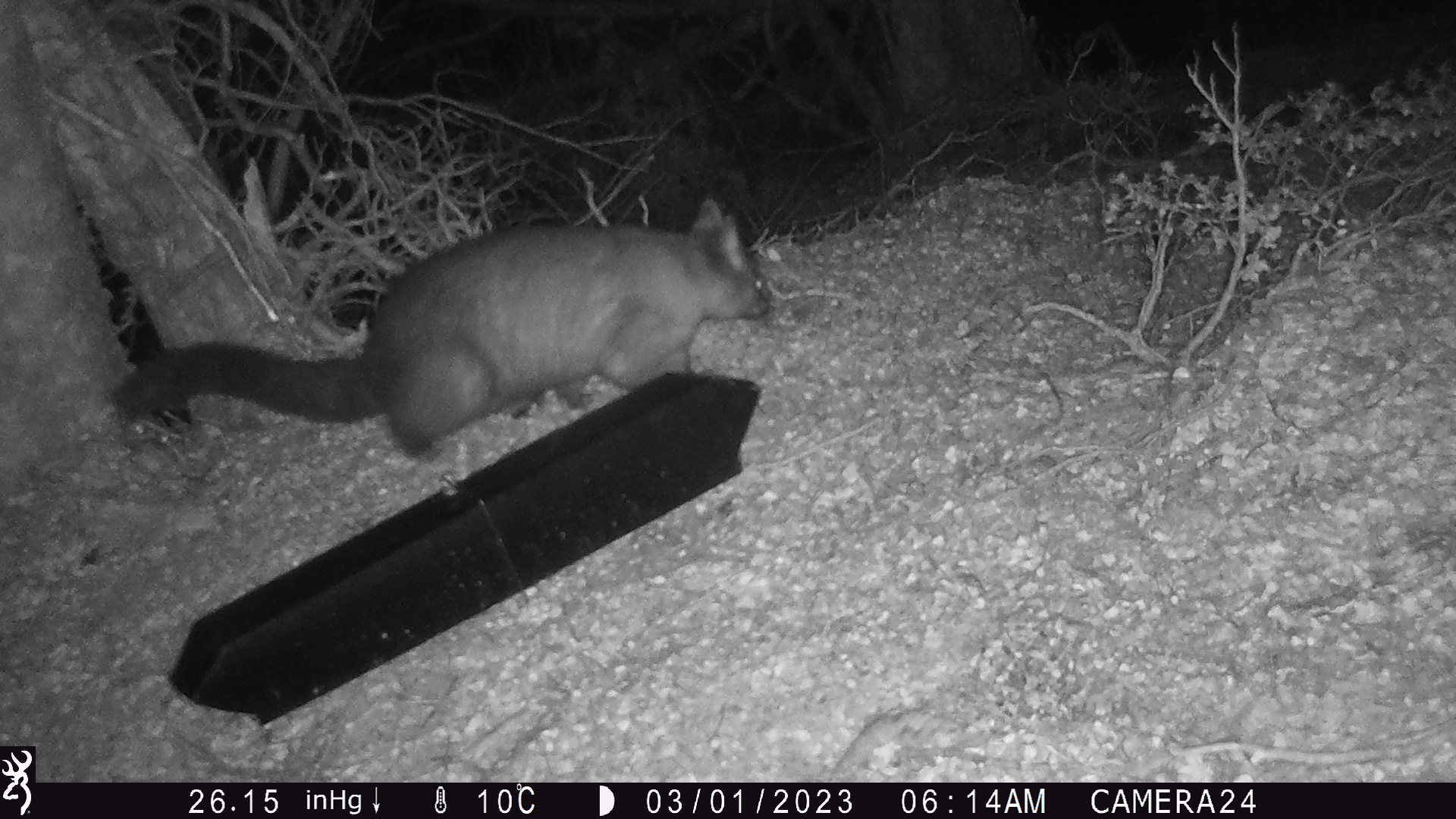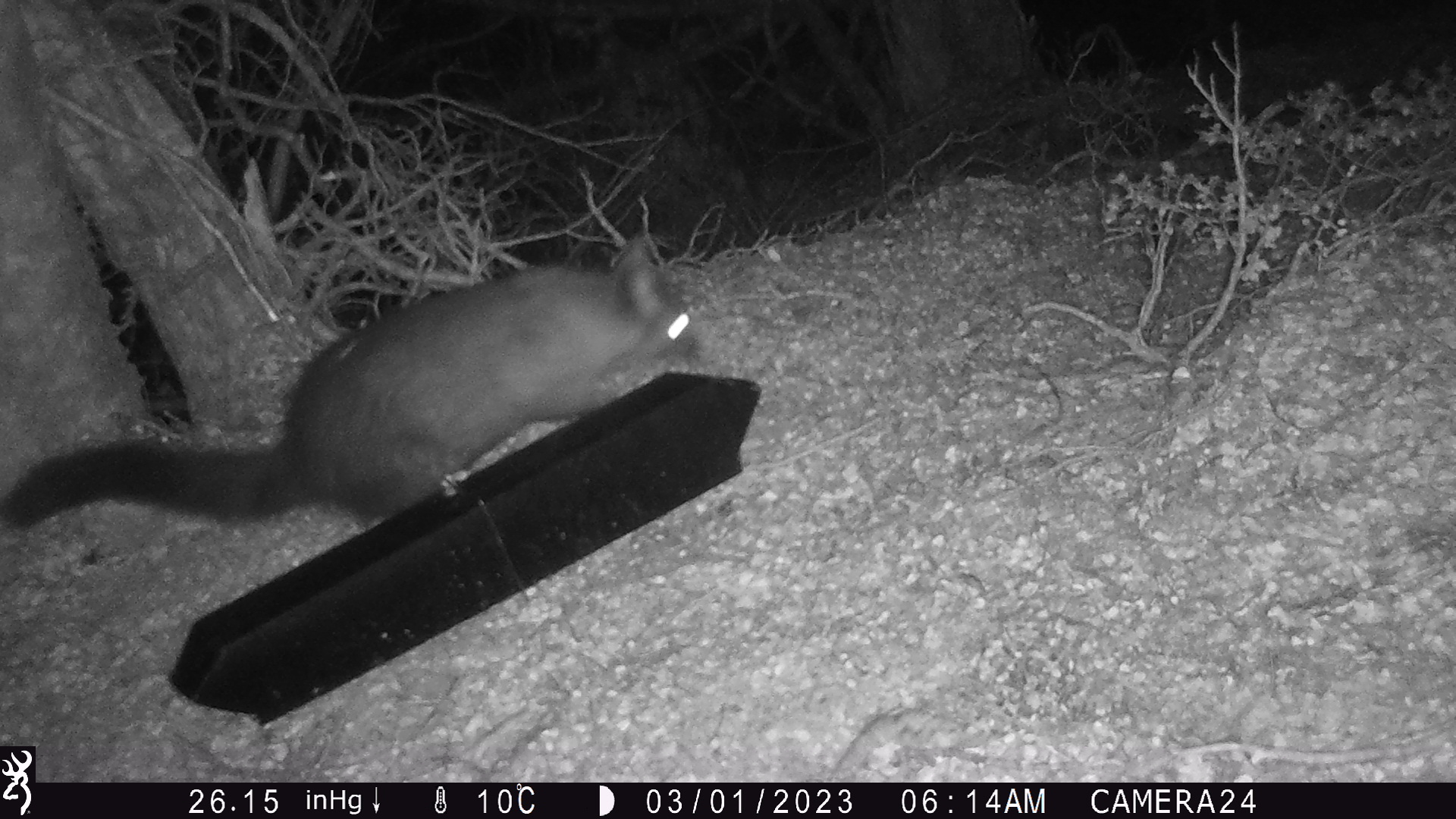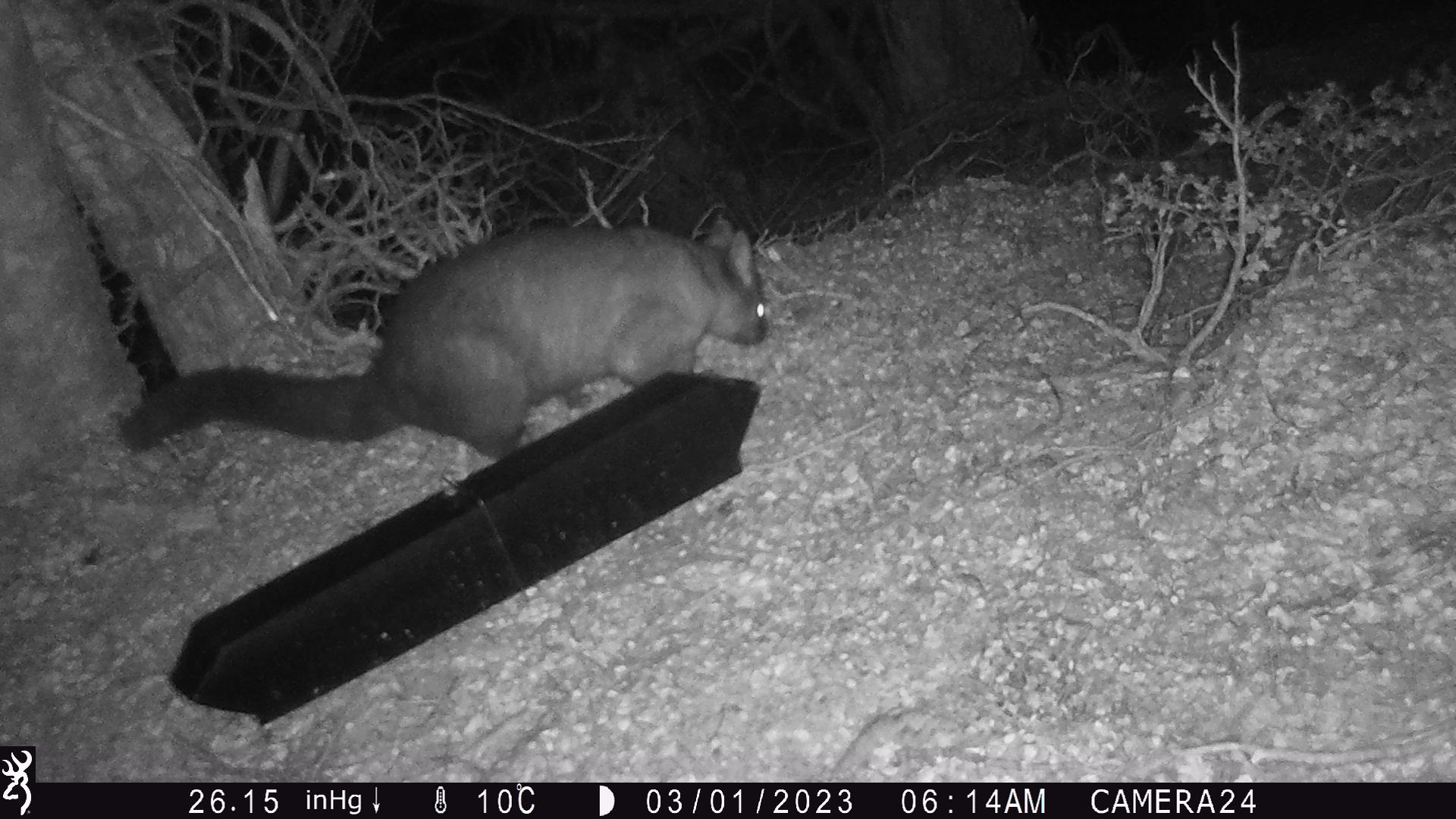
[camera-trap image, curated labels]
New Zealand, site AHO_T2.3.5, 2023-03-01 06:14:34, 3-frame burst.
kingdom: Animalia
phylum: Chordata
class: Mammalia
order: Carnivora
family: Mustelidae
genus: Mustela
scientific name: Mustela erminea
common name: stoat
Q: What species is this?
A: Stoat (Mustela erminea).